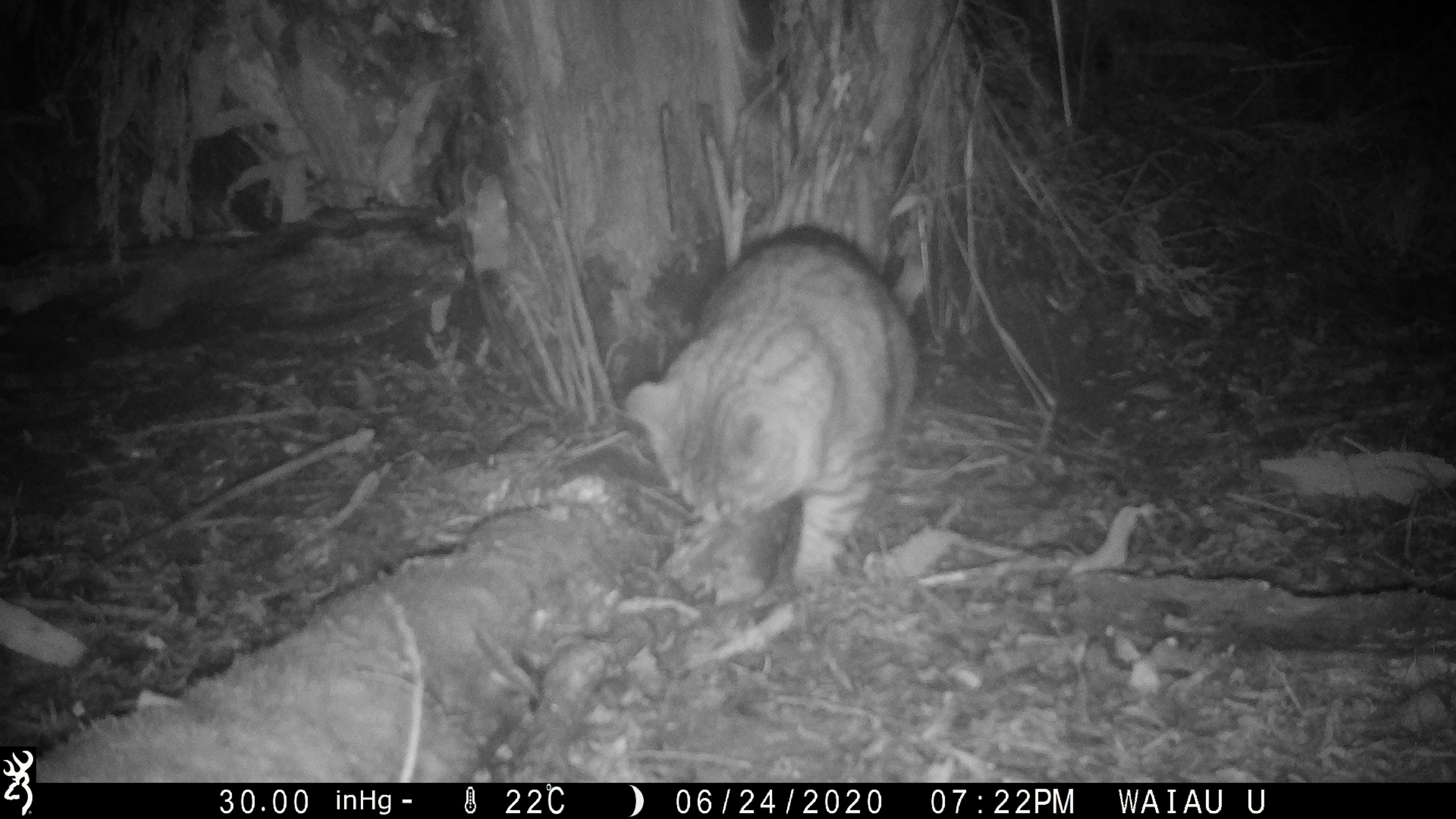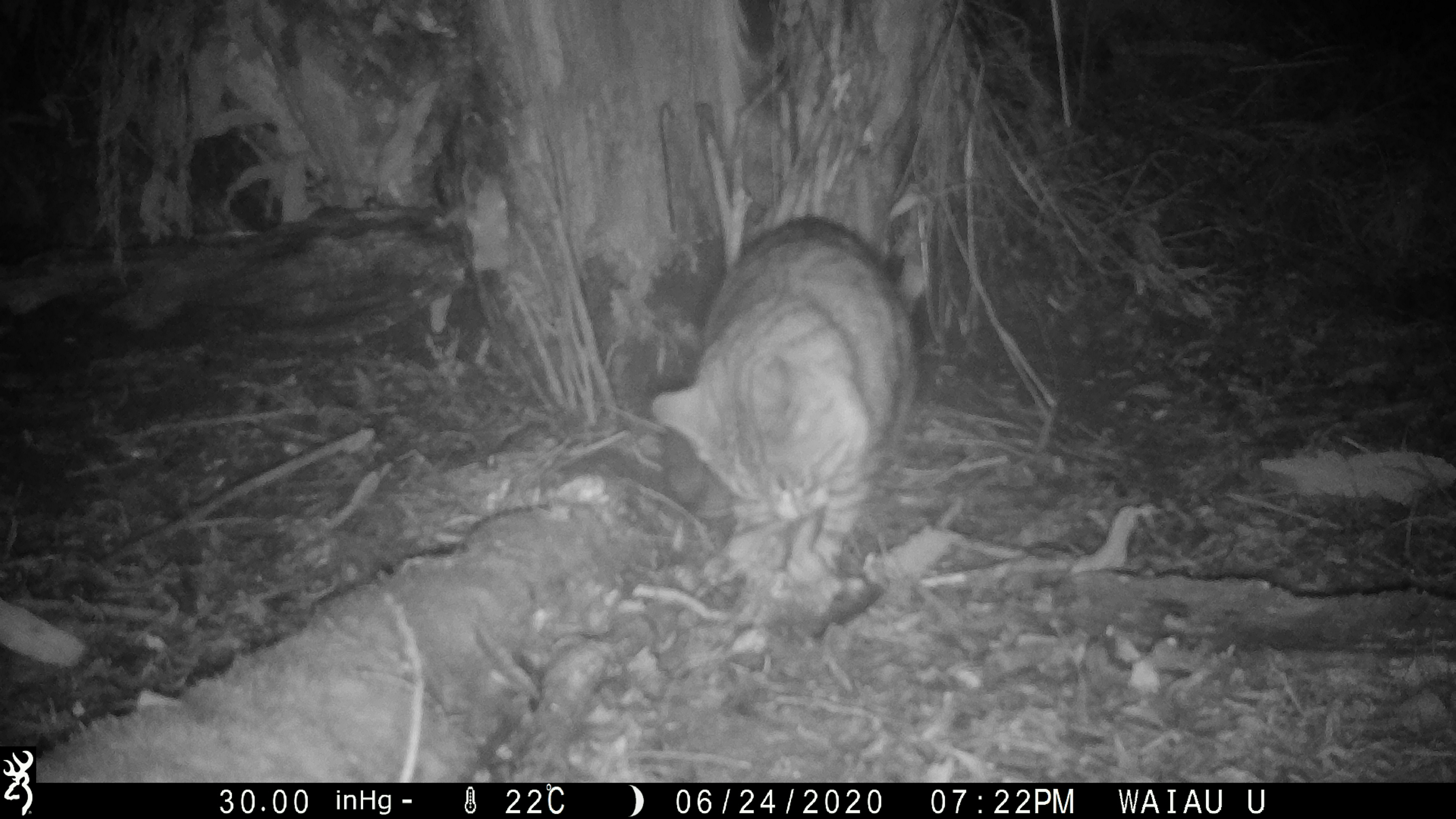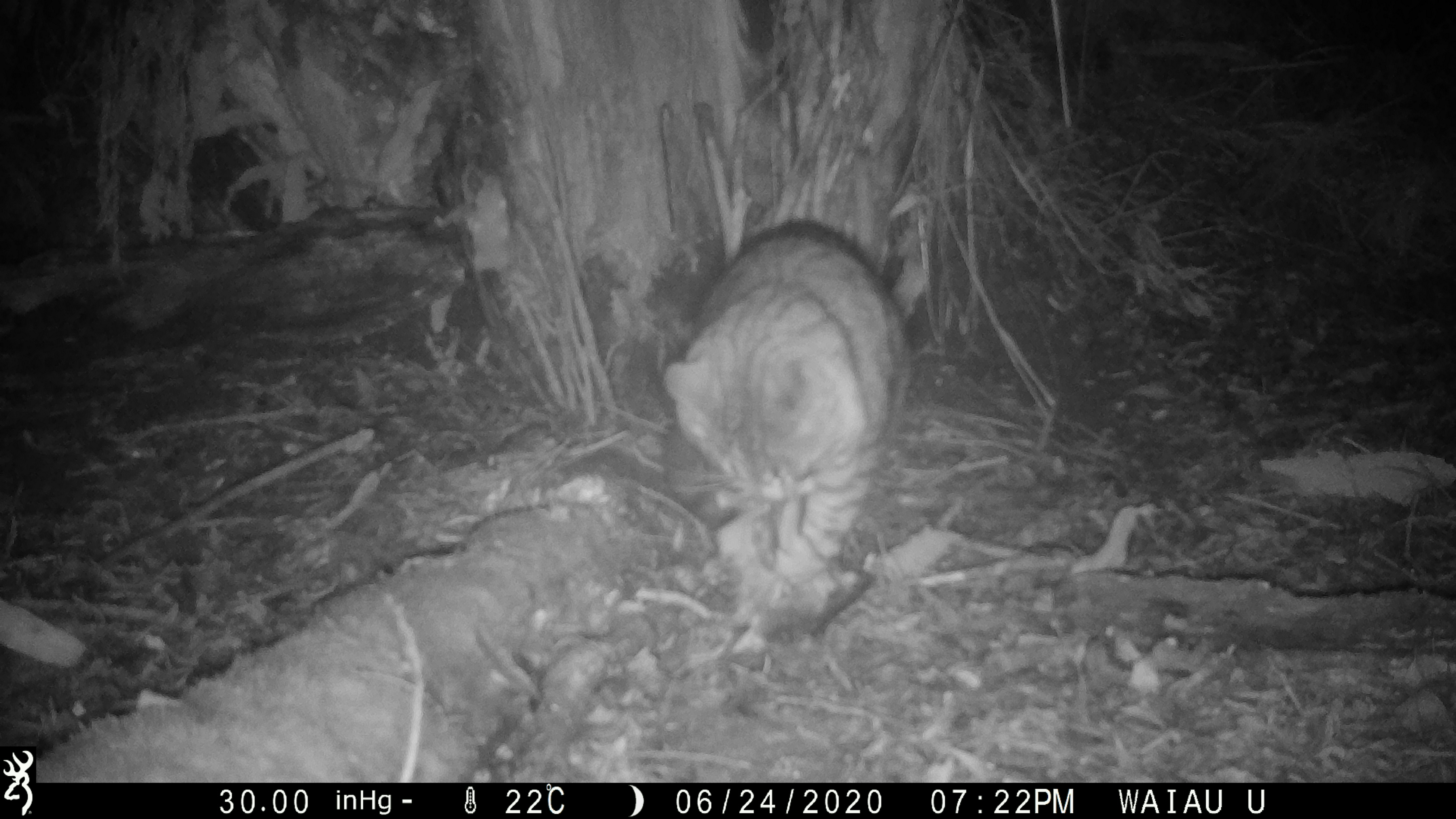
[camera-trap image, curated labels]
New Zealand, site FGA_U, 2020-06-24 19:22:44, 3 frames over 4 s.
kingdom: Animalia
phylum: Chordata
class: Mammalia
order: Carnivora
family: Felidae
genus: Felis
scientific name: Felis catus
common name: domestic cat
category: cat